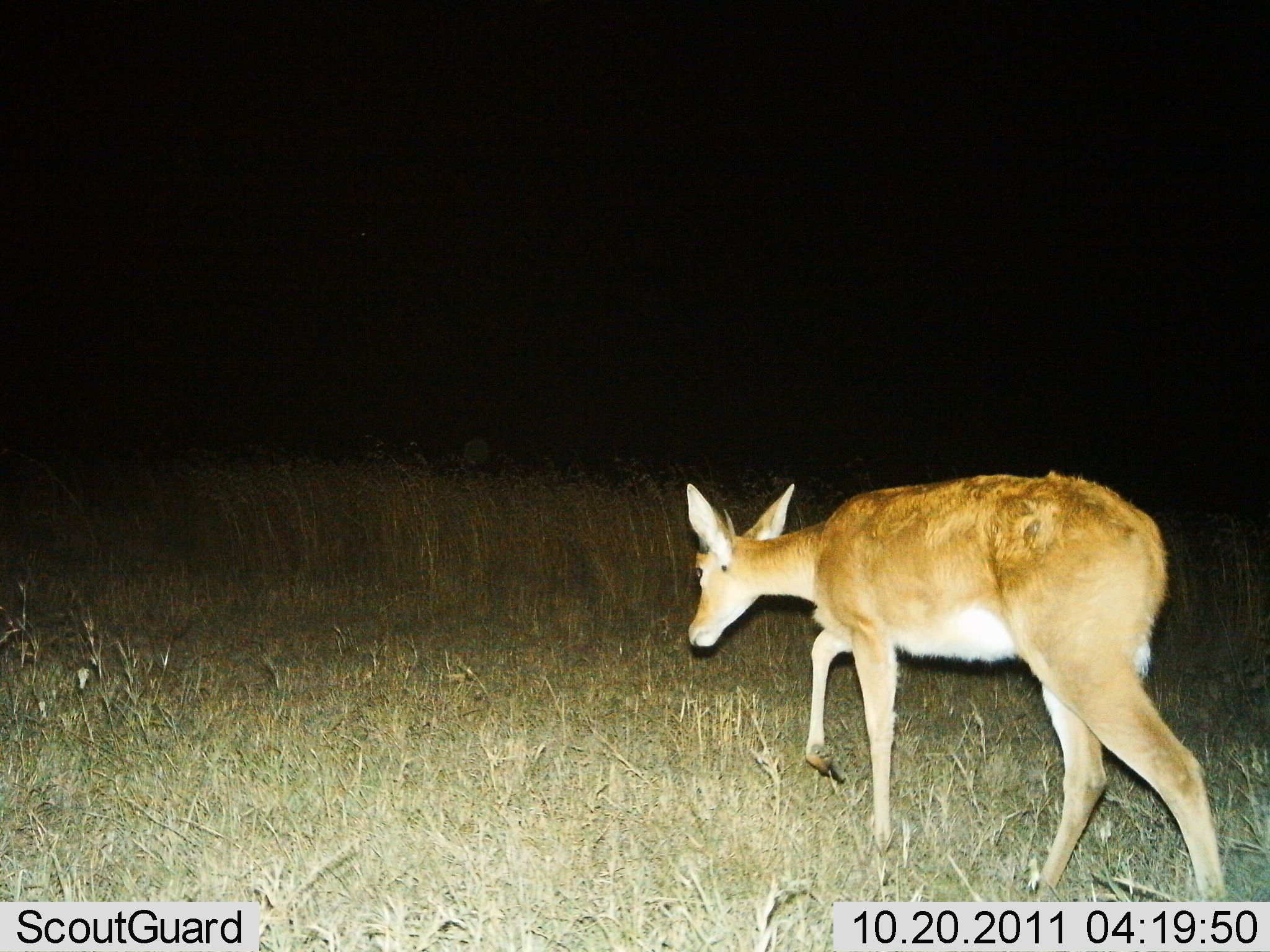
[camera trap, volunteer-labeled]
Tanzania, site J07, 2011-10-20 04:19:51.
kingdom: Animalia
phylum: Chordata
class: Mammalia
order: Artiodactyla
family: Bovidae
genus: Redunca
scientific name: Redunca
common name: reedbuck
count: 1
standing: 0%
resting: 0%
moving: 100%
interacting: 0%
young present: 0%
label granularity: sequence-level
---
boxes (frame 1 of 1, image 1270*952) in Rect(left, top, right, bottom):
animal: Rect(686, 469, 1228, 903)